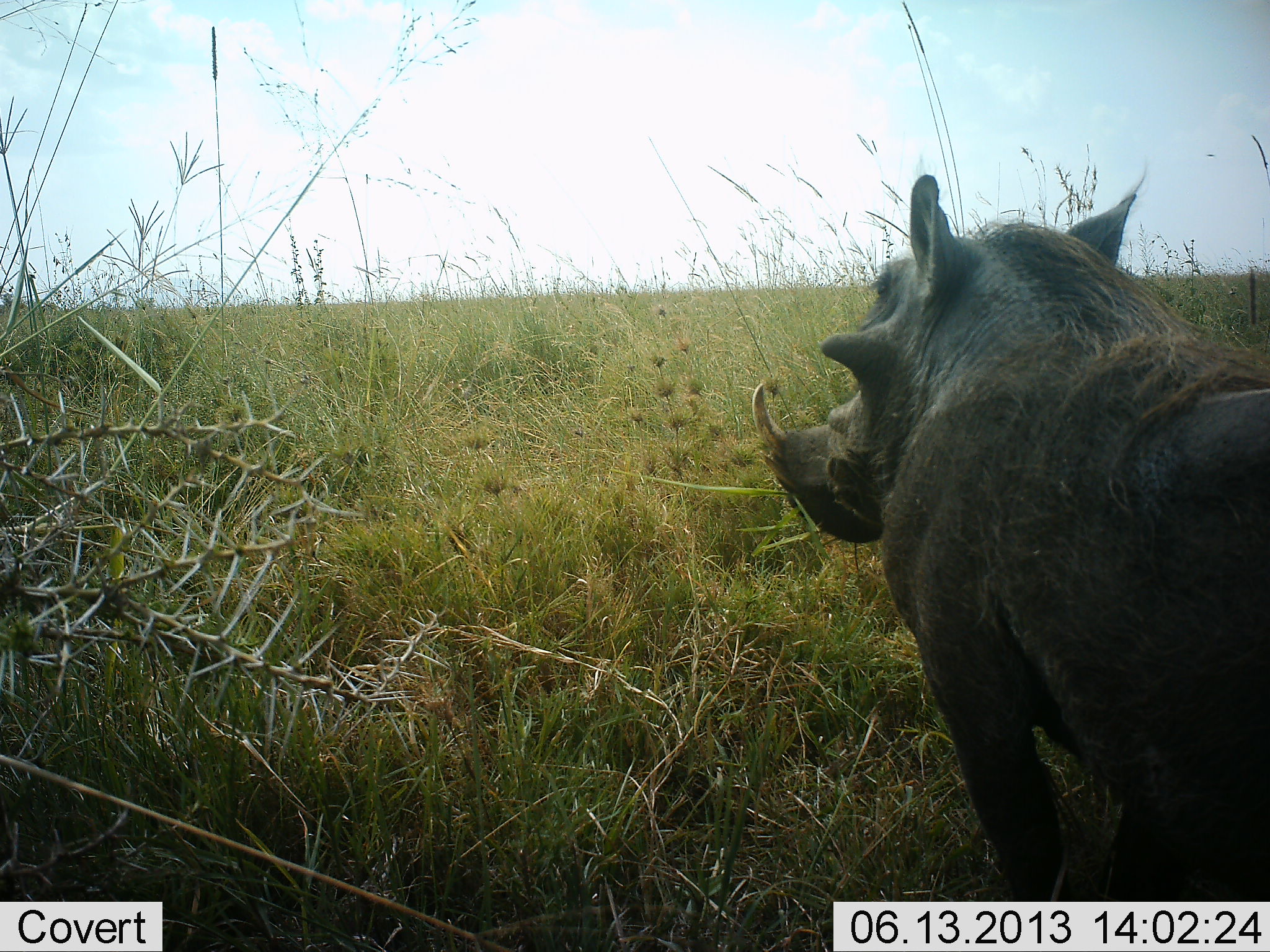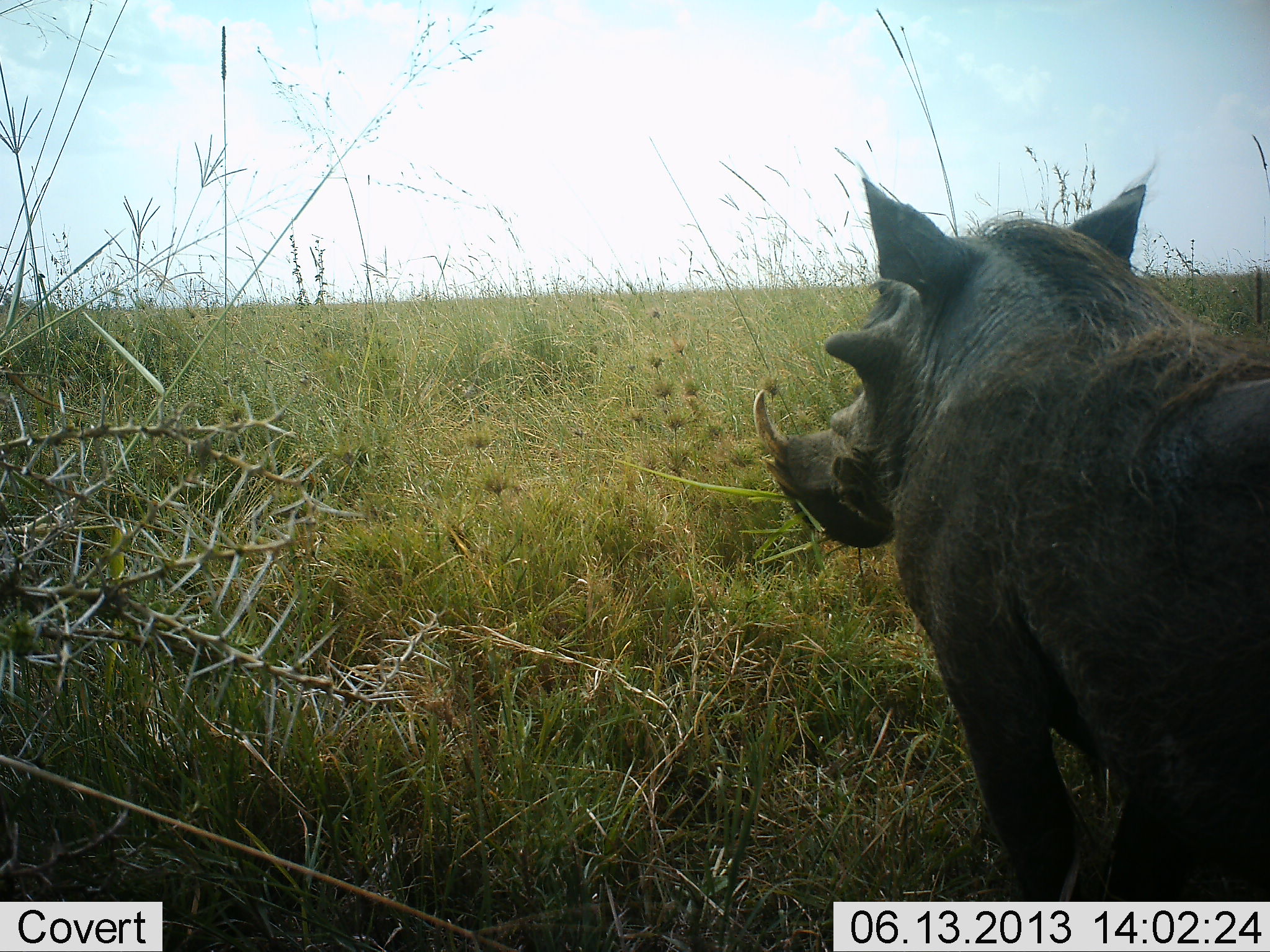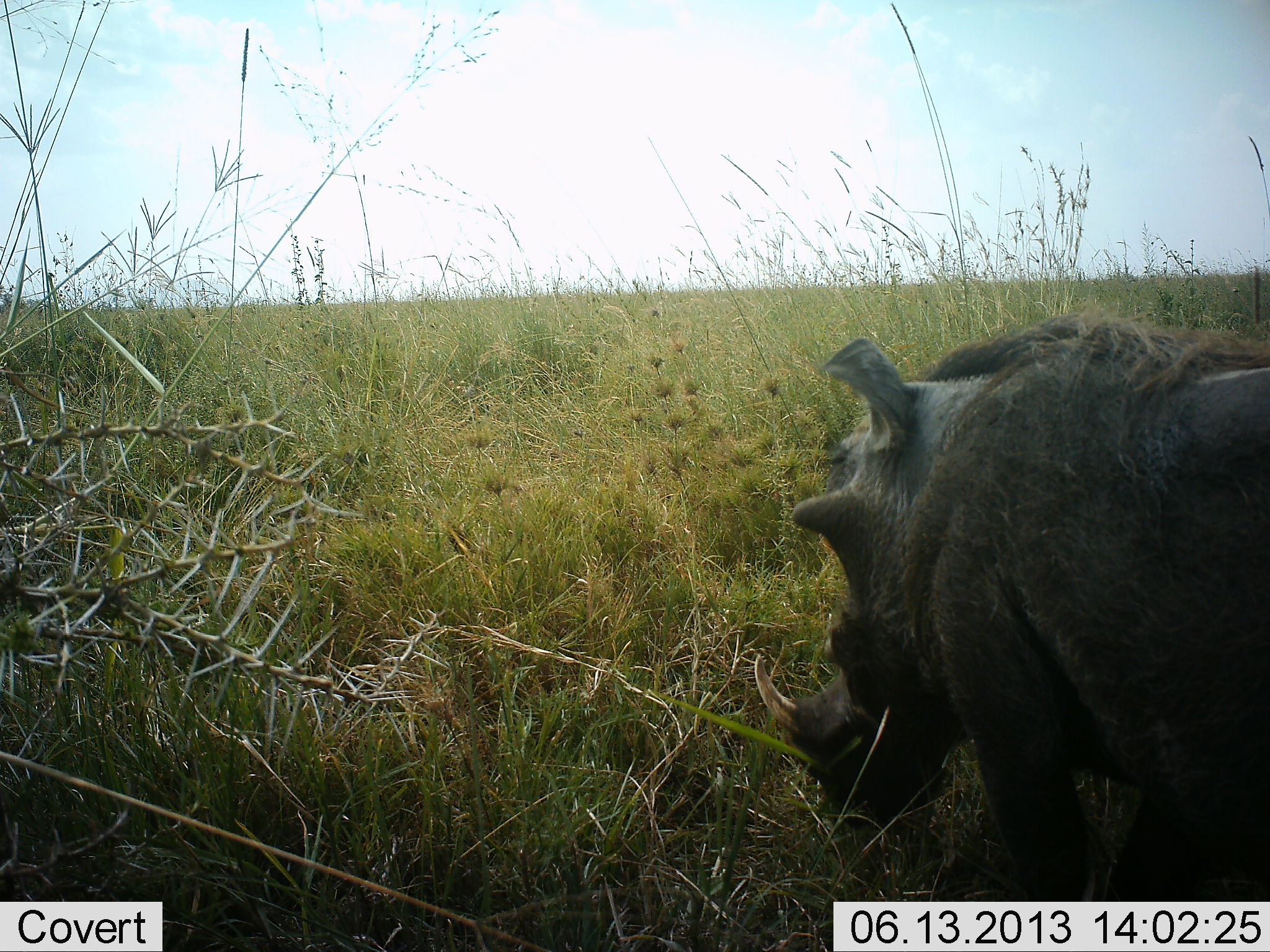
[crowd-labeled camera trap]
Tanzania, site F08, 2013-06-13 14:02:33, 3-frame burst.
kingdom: Animalia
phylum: Chordata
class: Mammalia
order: Artiodactyla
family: Suidae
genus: Phacochoerus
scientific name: Phacochoerus africanus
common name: warthog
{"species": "warthog (Phacochoerus africanus)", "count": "1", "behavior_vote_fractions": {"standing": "80%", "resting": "0%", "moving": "0%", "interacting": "0%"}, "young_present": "0%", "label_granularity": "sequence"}